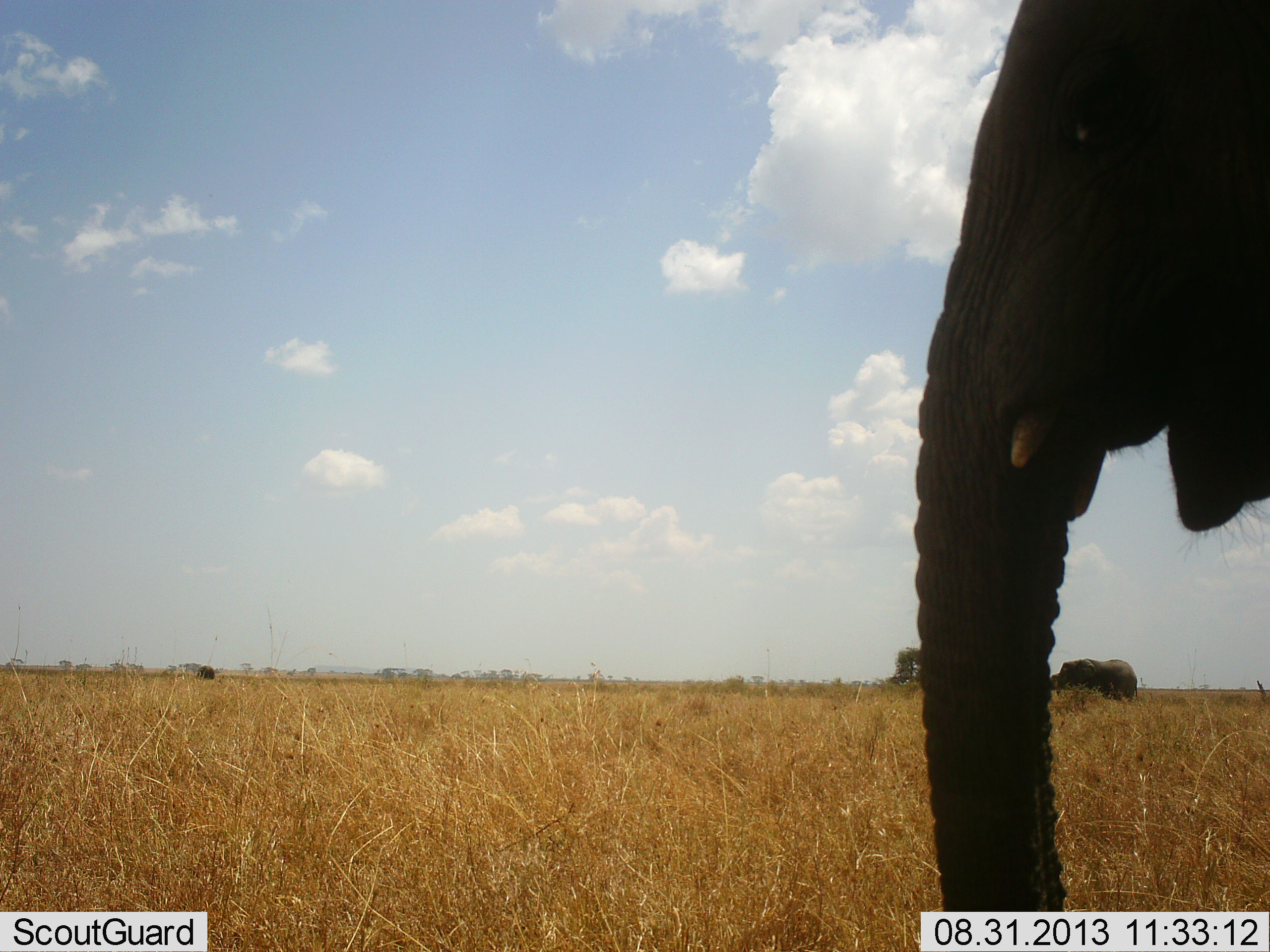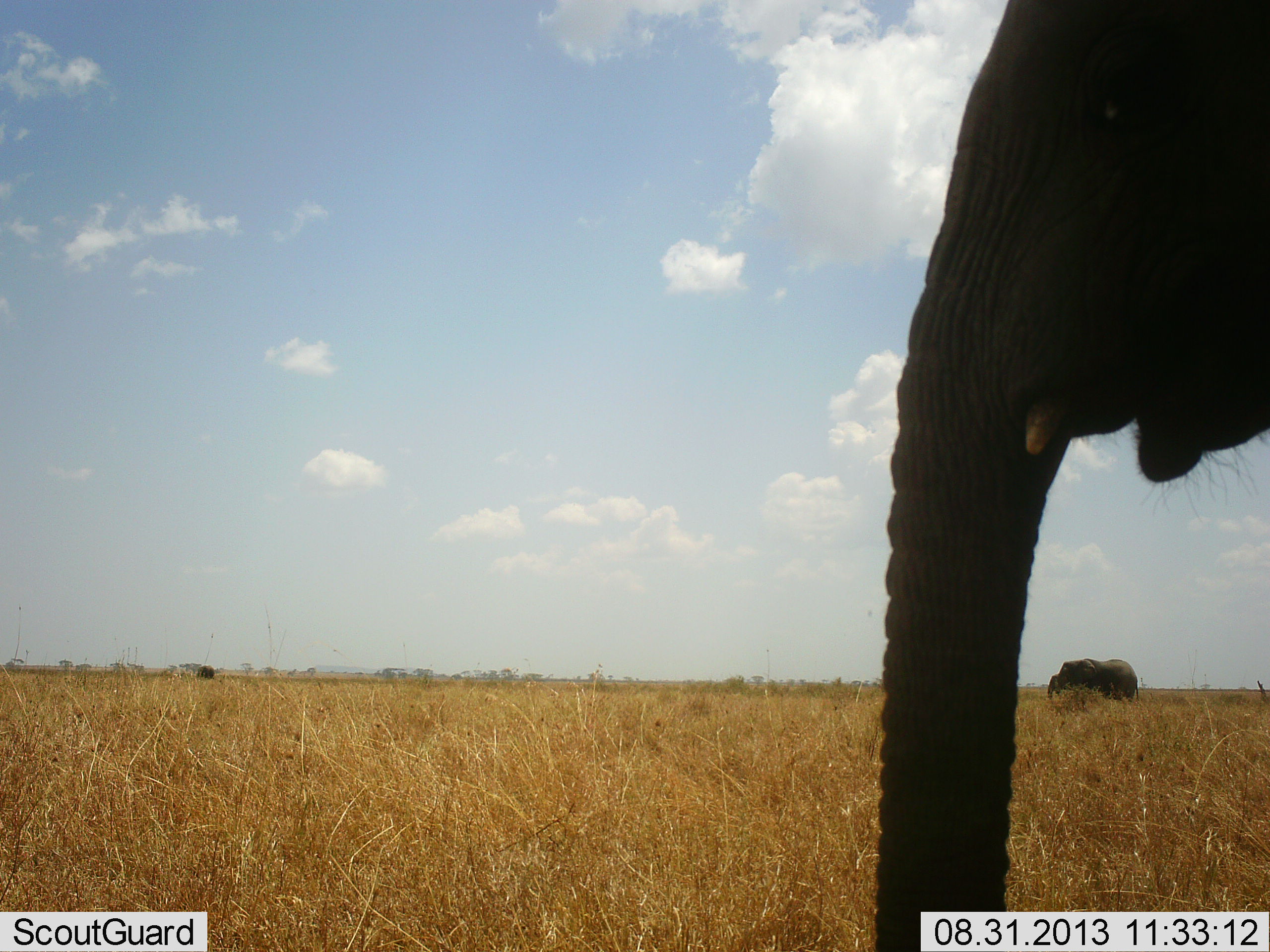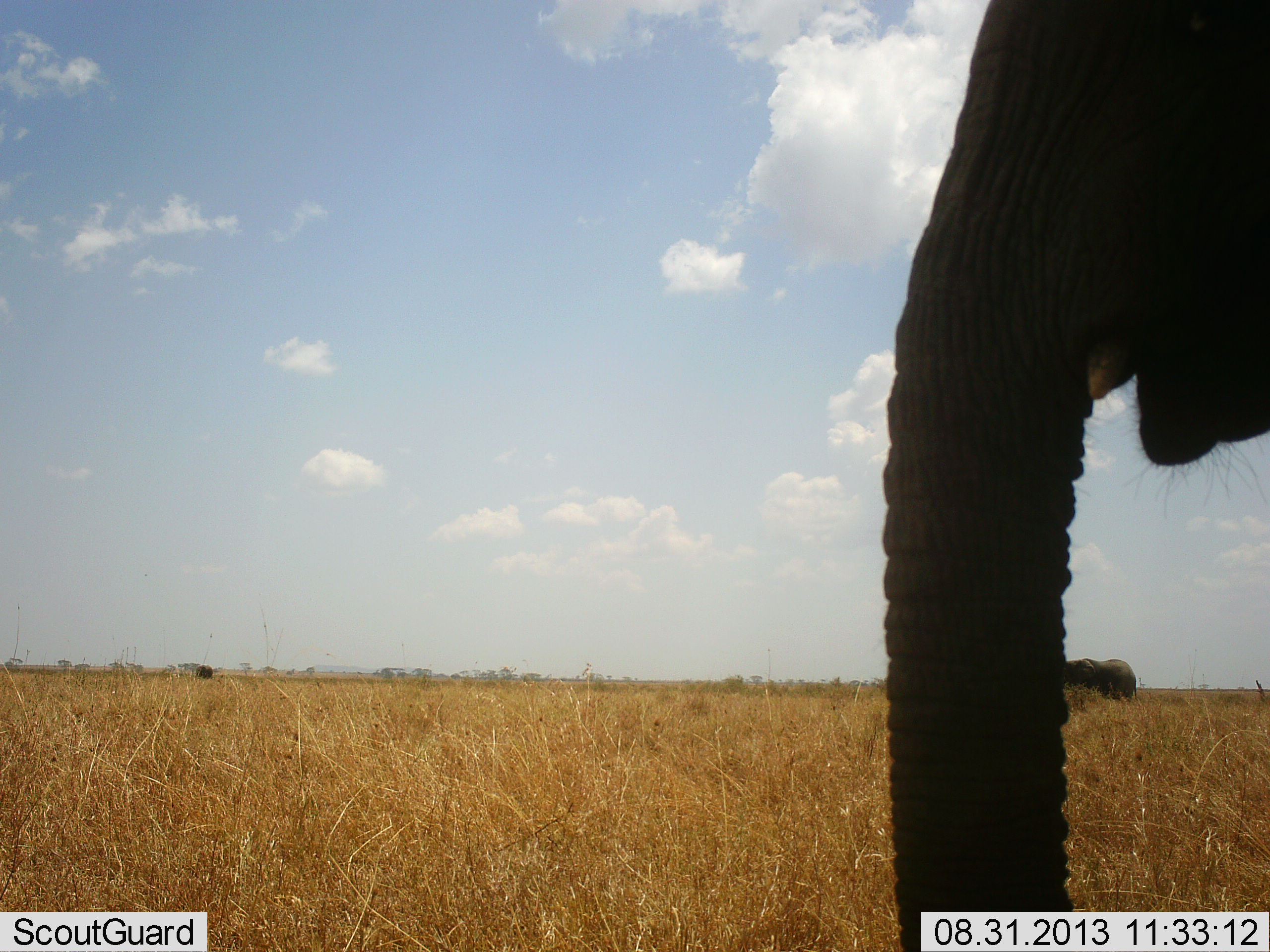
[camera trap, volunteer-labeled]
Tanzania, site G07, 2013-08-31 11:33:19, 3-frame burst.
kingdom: Animalia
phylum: Chordata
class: Mammalia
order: Proboscidea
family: Elephantidae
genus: Loxodonta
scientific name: Loxodonta africana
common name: african bush elephant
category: elephant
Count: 2.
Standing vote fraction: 64%.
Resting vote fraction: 0%.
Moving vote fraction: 9%.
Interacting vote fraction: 0%.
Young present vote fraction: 0%.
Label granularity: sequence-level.